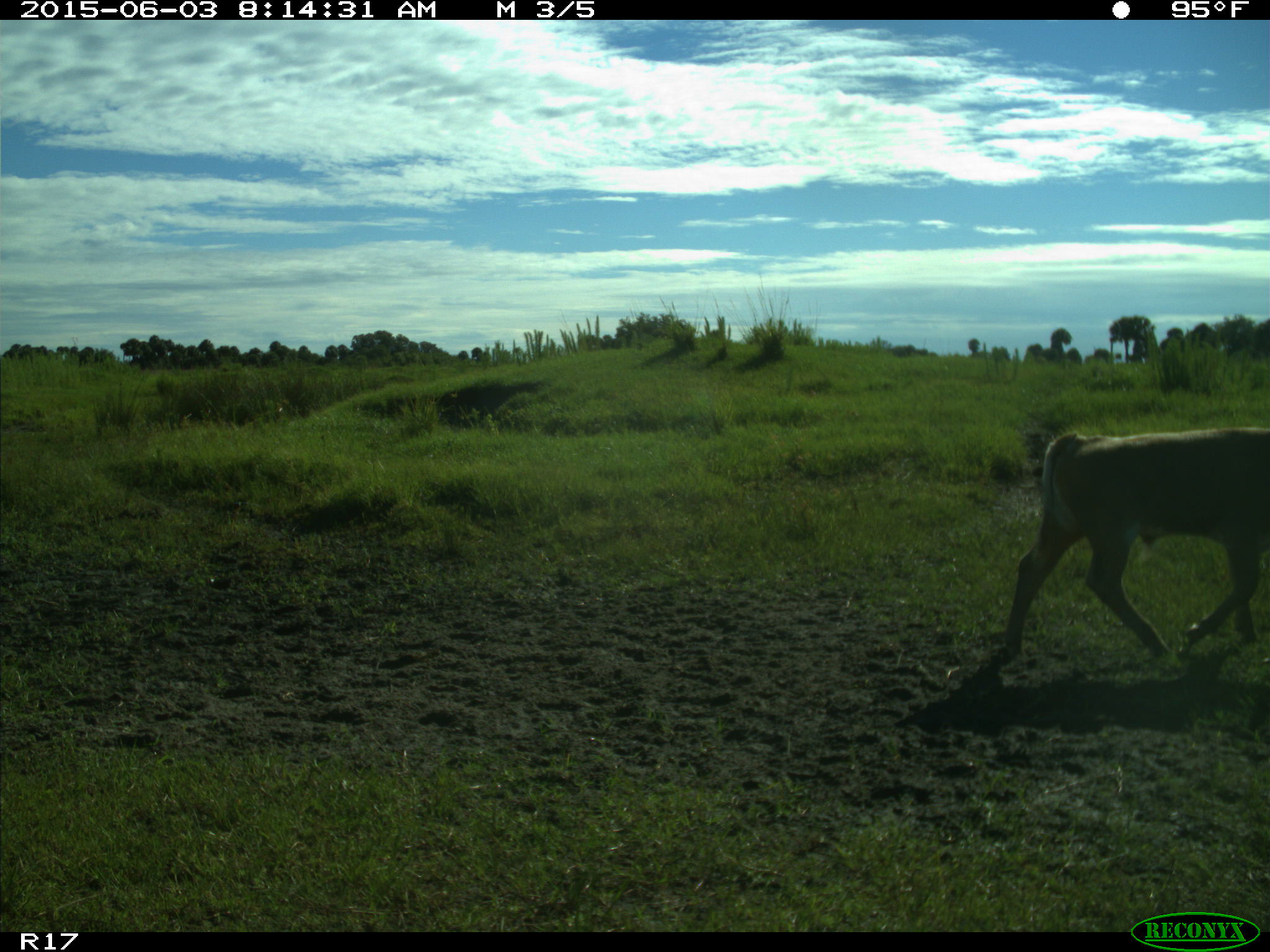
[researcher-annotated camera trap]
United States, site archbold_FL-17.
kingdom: Animalia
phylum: Chordata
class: Mammalia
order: Artiodactyla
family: Bovidae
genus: Bos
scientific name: Bos taurus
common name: domestic cow